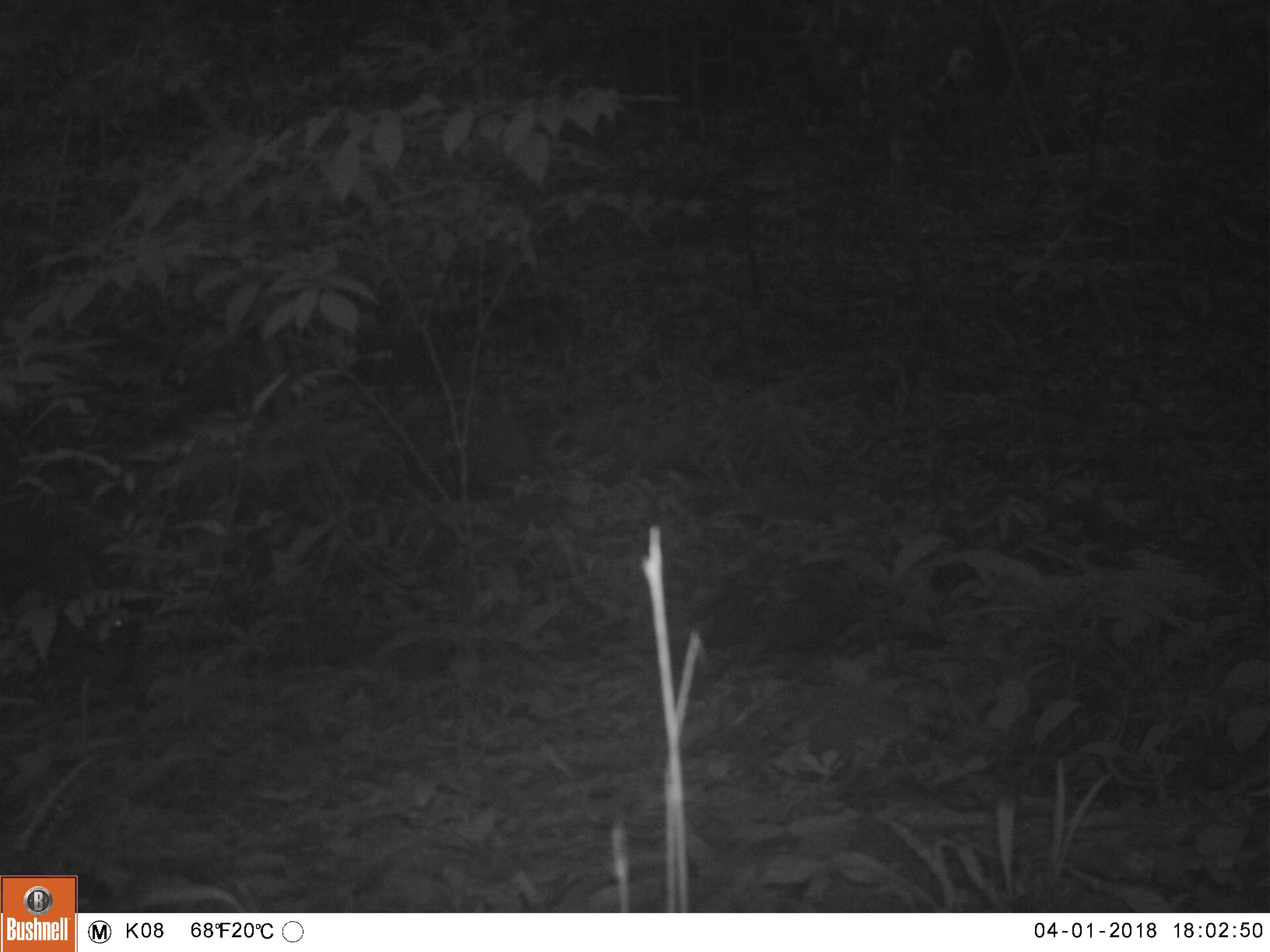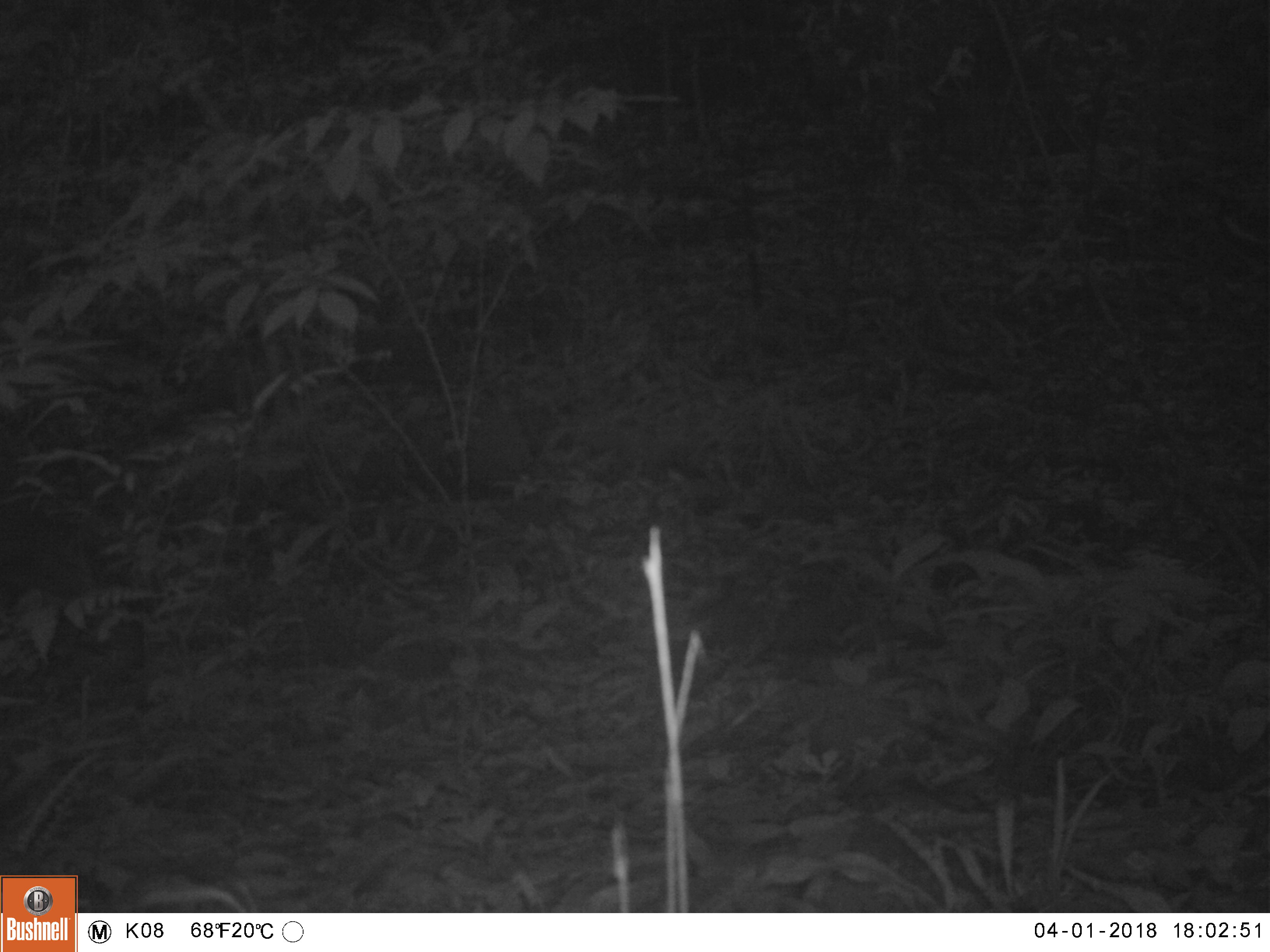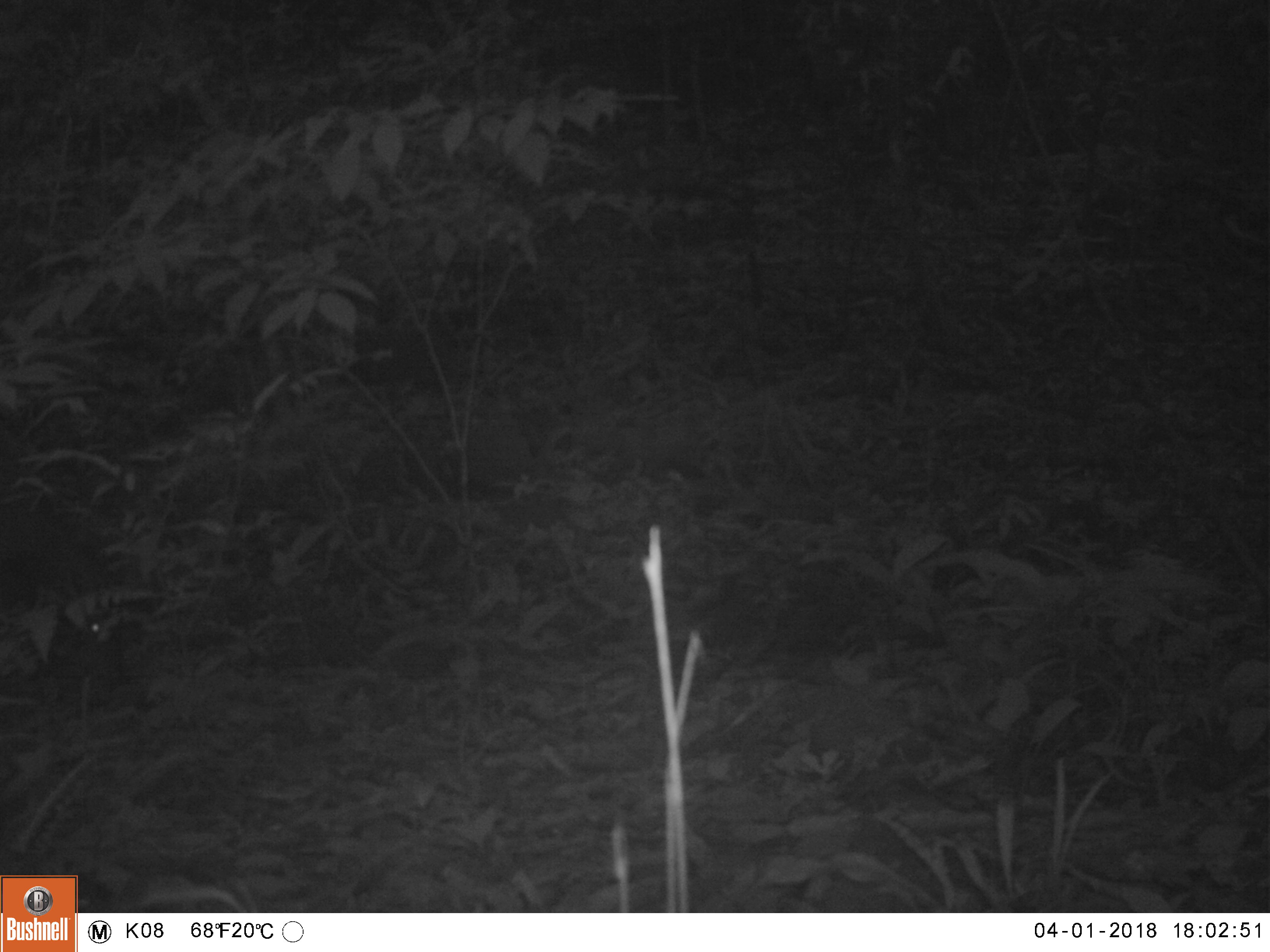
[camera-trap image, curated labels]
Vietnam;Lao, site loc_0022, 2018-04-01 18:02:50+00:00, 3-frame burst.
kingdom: Animalia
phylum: Chordata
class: Mammalia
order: Artiodactyla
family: Cervidae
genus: Muntiacus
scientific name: Muntiacus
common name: muntjacs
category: unidentified muntjac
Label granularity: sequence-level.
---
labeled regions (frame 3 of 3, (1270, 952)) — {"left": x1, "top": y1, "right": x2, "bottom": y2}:
unidentified muntjac: {"left": 0, "top": 501, "right": 118, "bottom": 683}